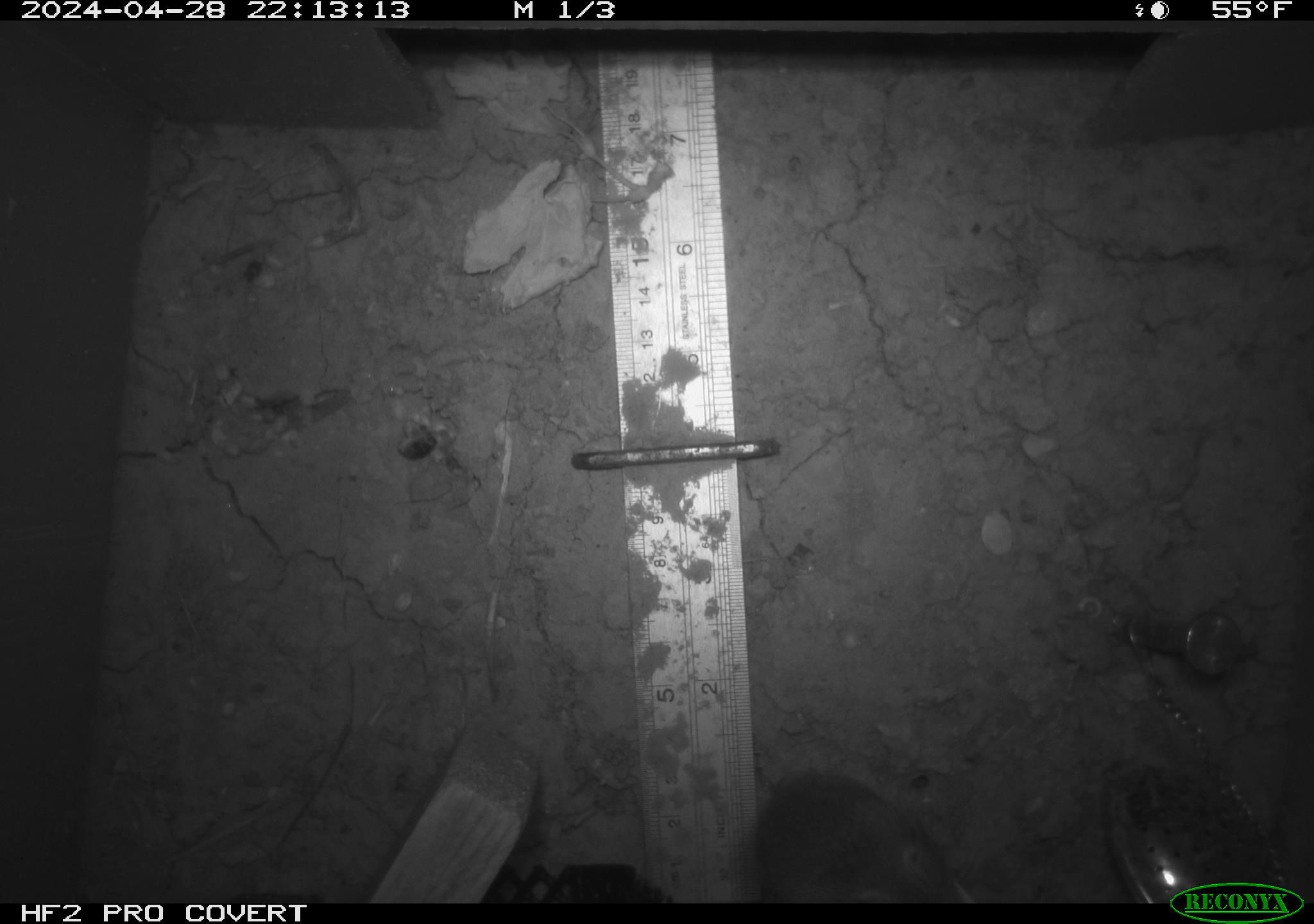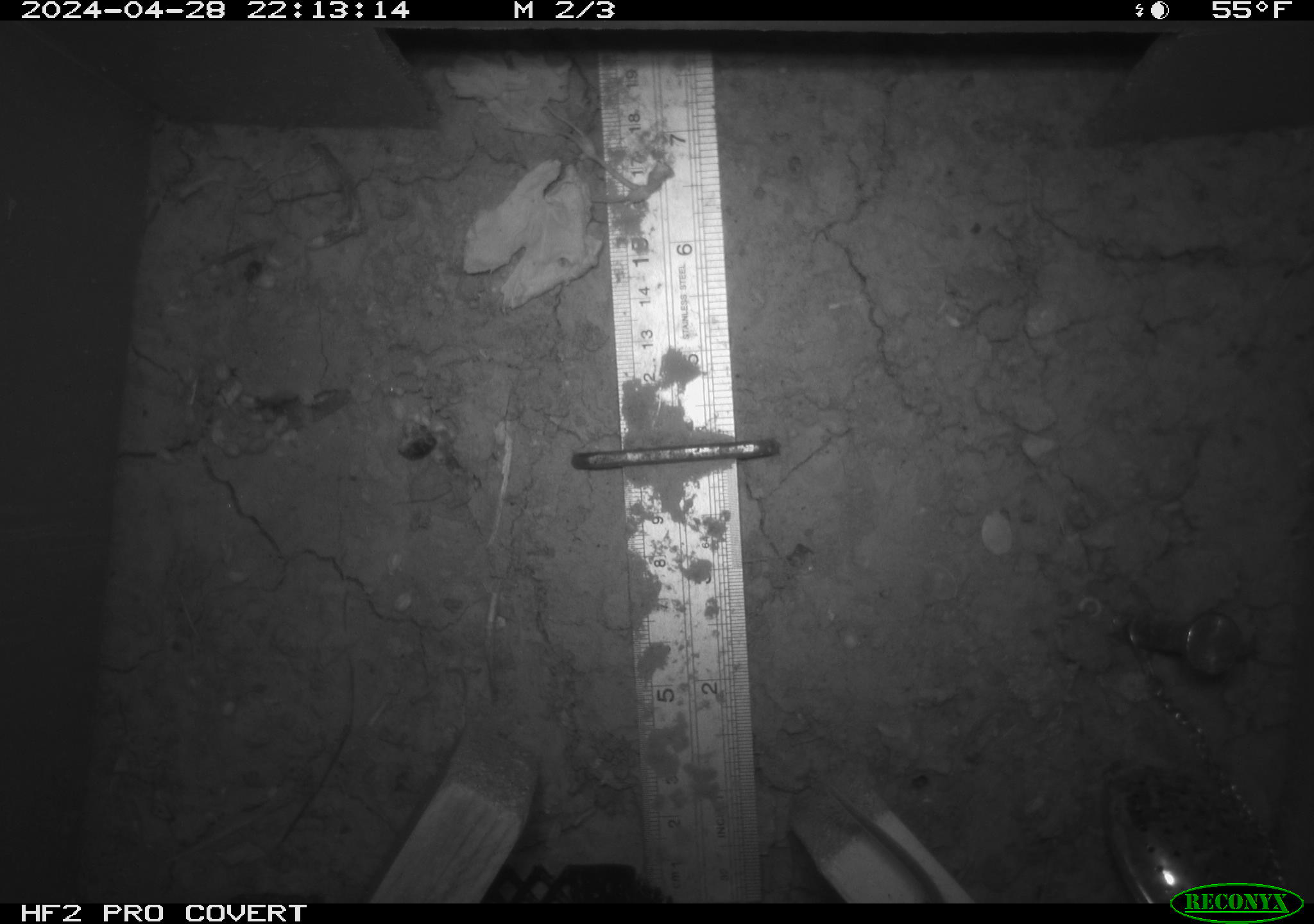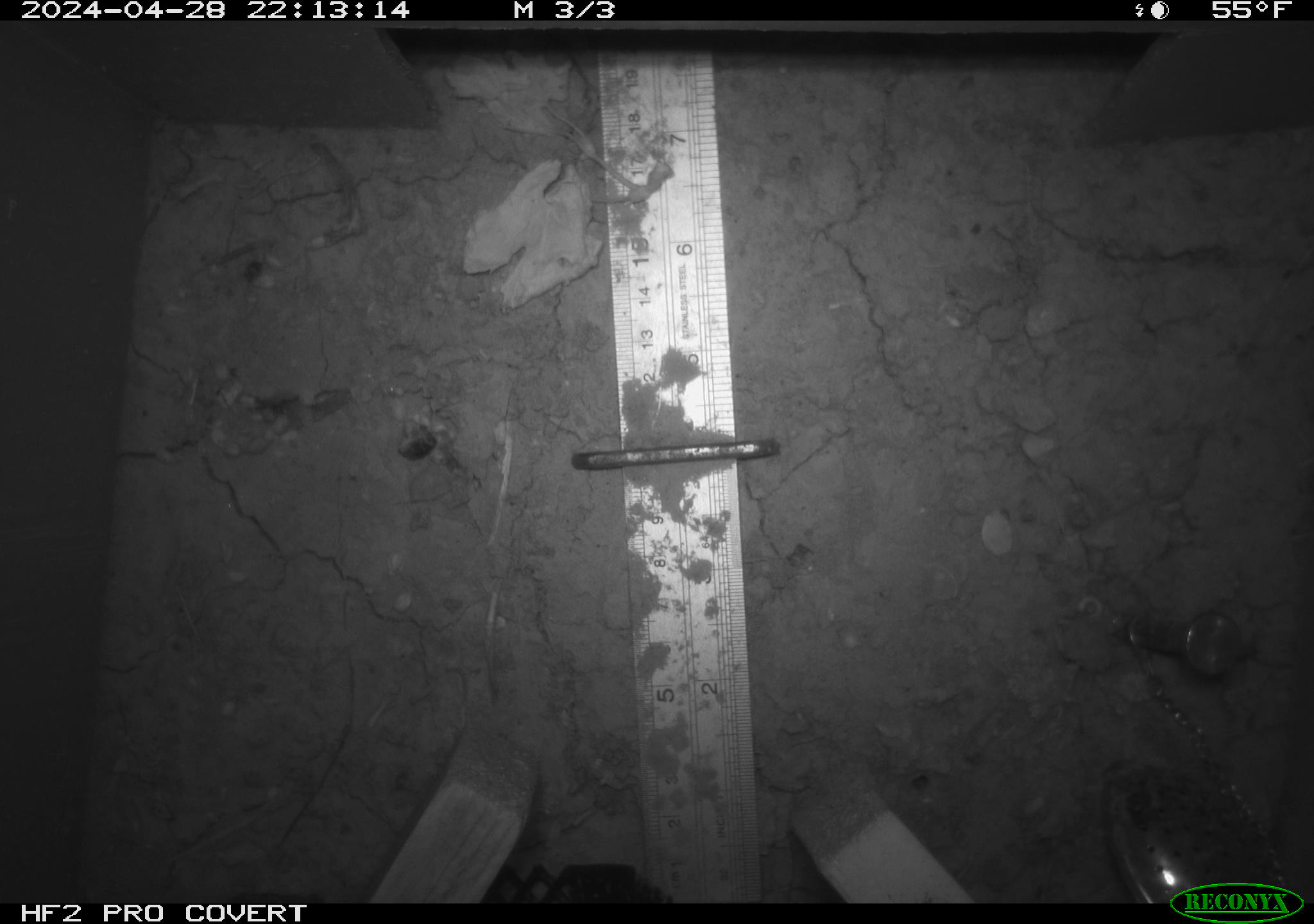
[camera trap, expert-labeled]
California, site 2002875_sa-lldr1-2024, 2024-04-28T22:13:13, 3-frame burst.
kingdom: Animalia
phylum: Chordata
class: Mammalia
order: Rodentia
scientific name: Rodentia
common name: mouse species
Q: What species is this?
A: Mouse species (Rodentia).